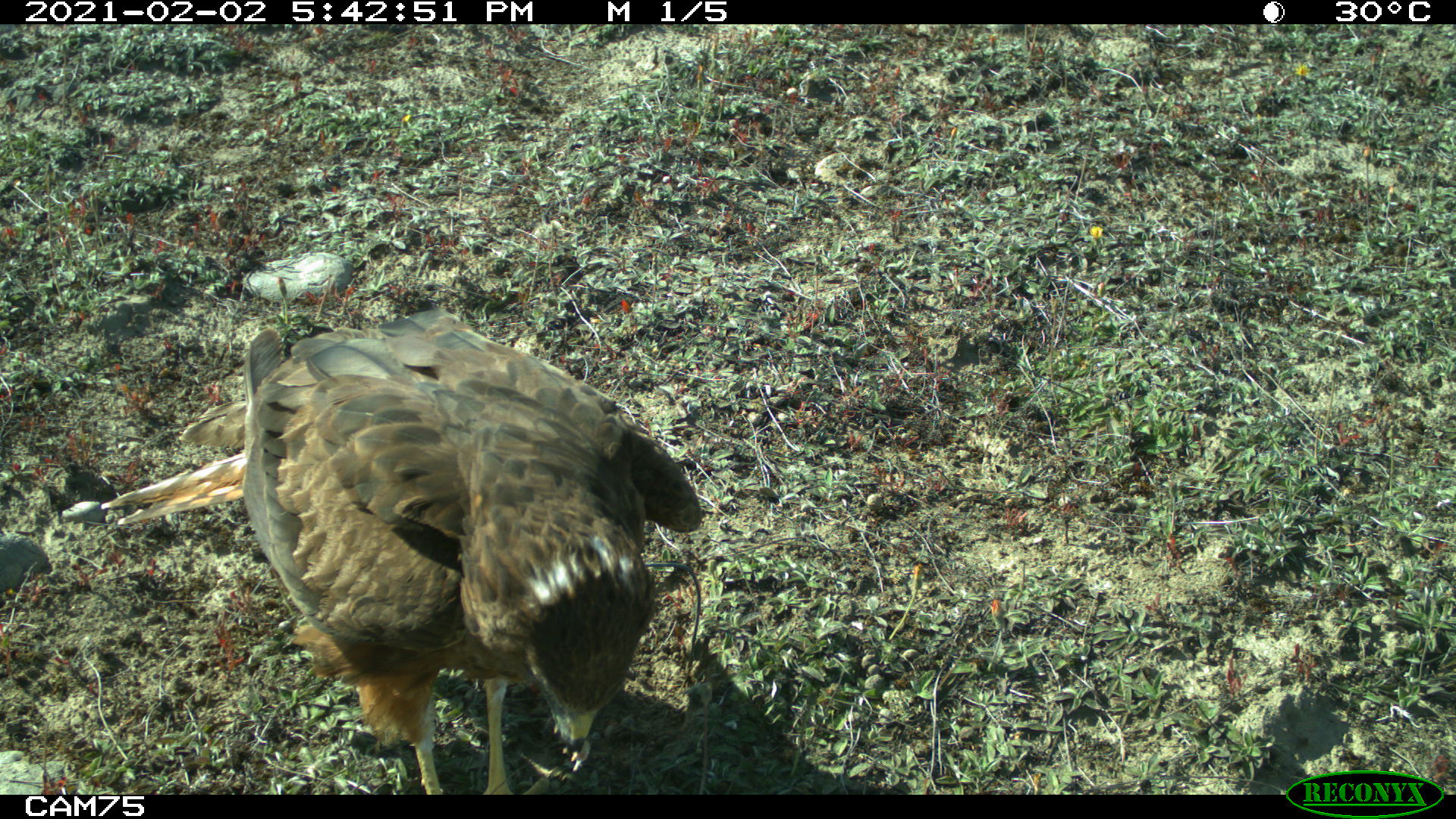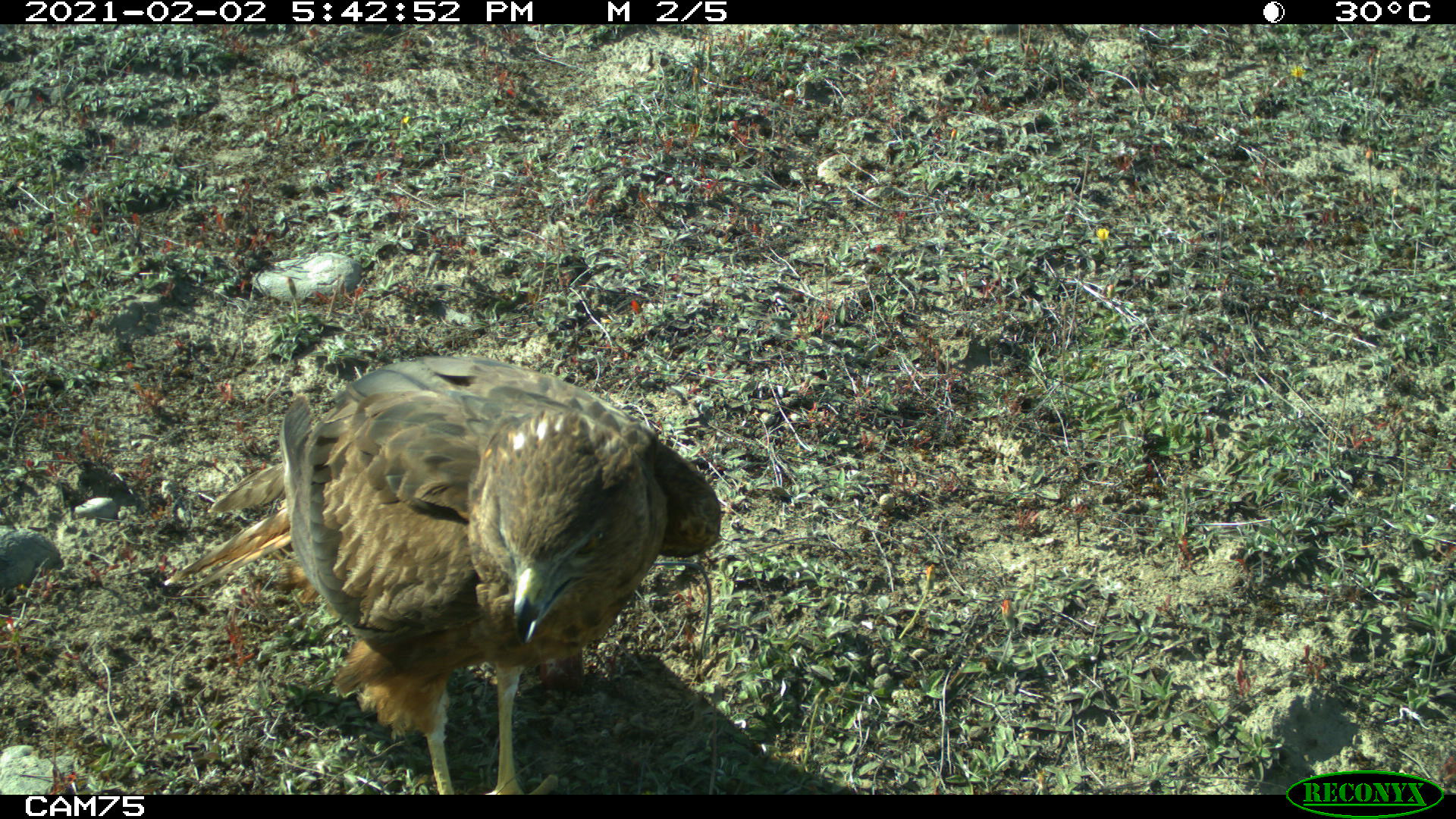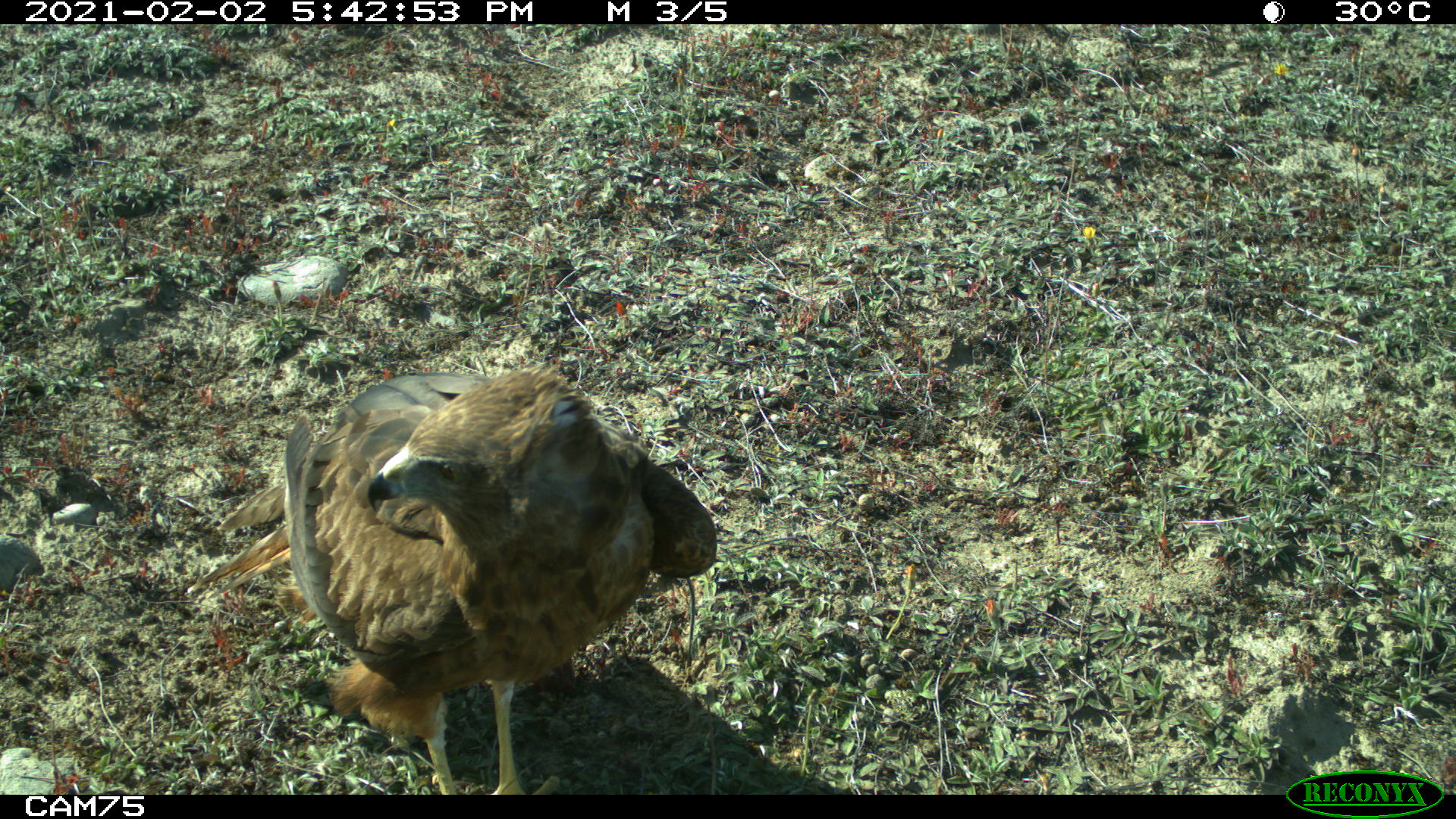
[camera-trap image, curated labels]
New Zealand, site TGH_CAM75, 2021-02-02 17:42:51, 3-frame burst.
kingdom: Animalia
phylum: Chordata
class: Aves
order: Accipitriformes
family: Accipitridae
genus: Circus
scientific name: Circus approximans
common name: swamp harrier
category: harrier